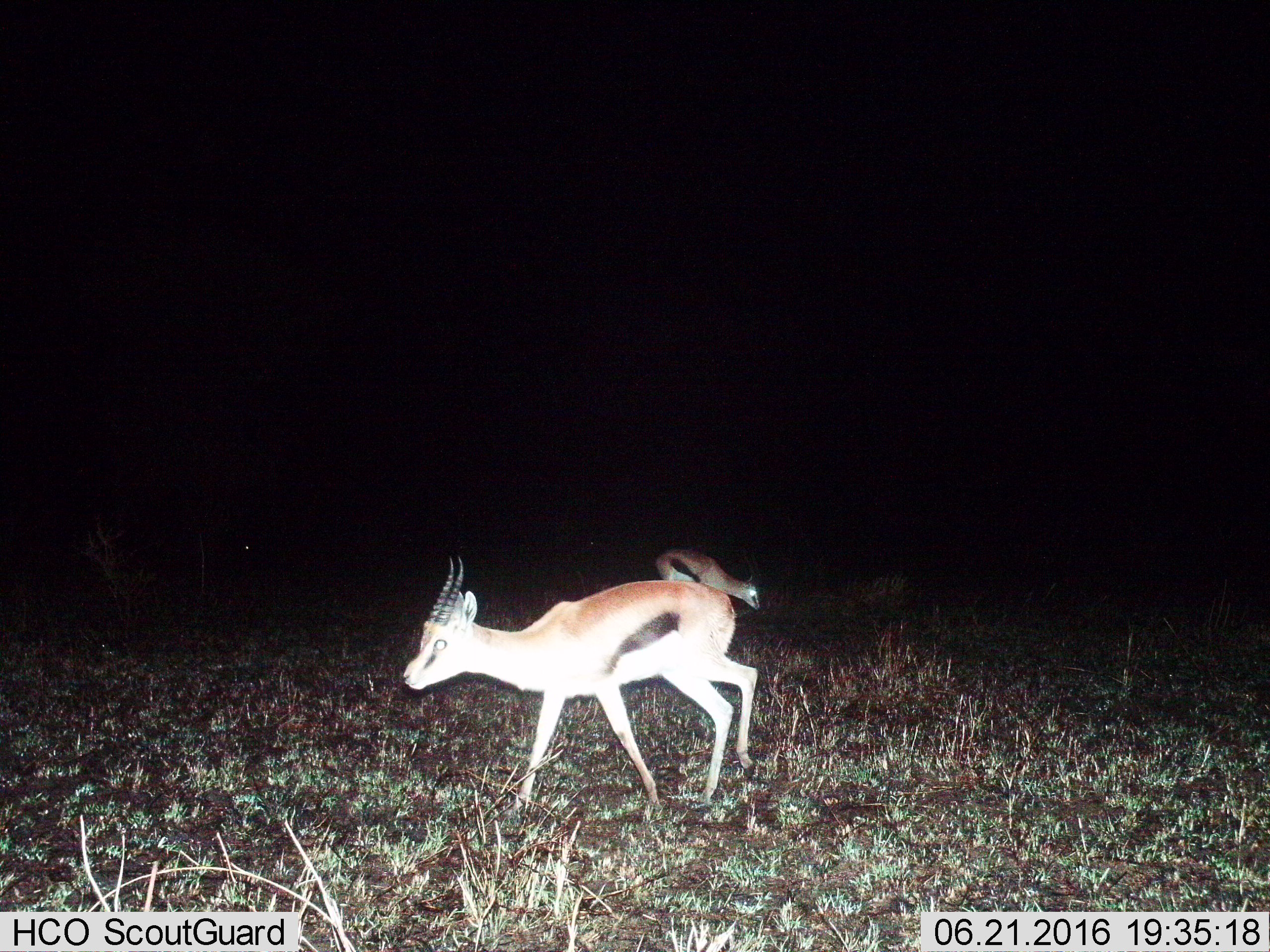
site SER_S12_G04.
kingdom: Animalia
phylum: Chordata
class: Mammalia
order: Artiodactyla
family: Bovidae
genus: Eudorcas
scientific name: Eudorcas thomsonii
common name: thomson's gazelle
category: gazellethomsons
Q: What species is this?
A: Gazellethomsons (thomson's gazelle) (Eudorcas thomsonii).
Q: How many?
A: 2.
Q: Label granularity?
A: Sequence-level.